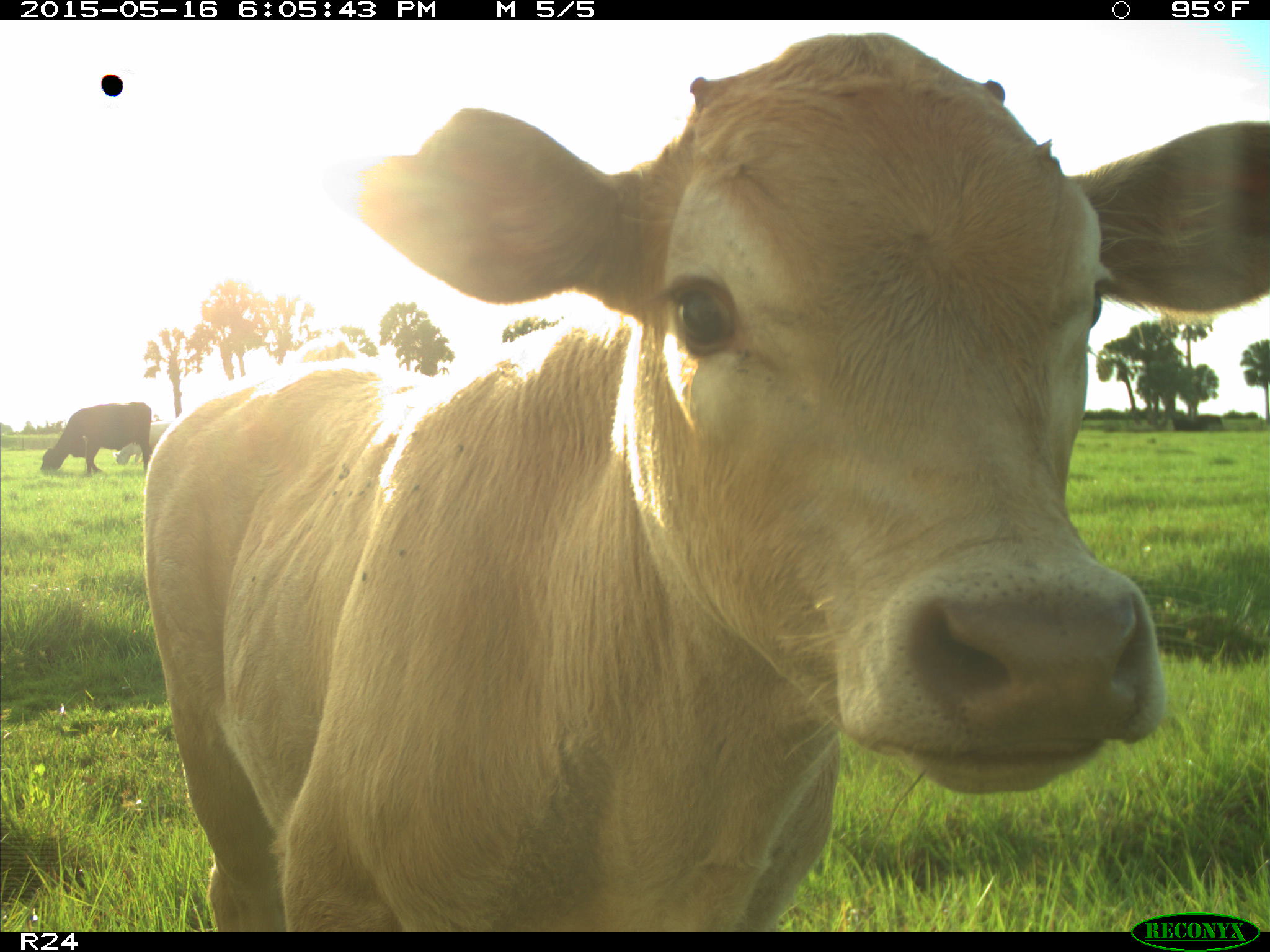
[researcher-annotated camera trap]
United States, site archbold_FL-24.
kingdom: Animalia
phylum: Chordata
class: Mammalia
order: Artiodactyla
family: Bovidae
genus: Bos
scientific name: Bos taurus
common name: domestic cow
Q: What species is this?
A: Bos taurus (domestic cow).